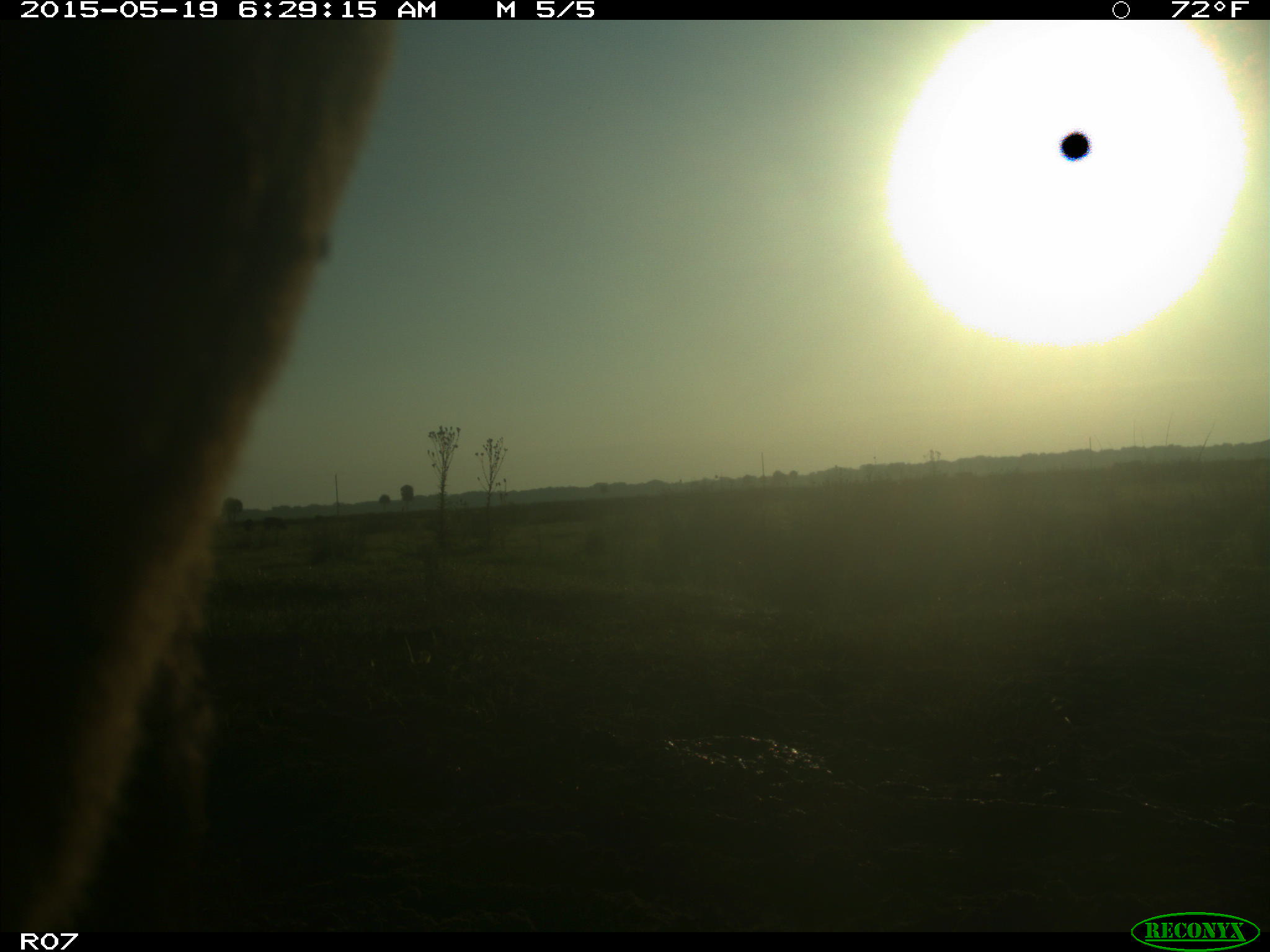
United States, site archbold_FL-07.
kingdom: Animalia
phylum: Chordata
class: Mammalia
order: Artiodactyla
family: Bovidae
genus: Bos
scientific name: Bos taurus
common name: domestic cow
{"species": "Bos taurus (domestic cow)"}